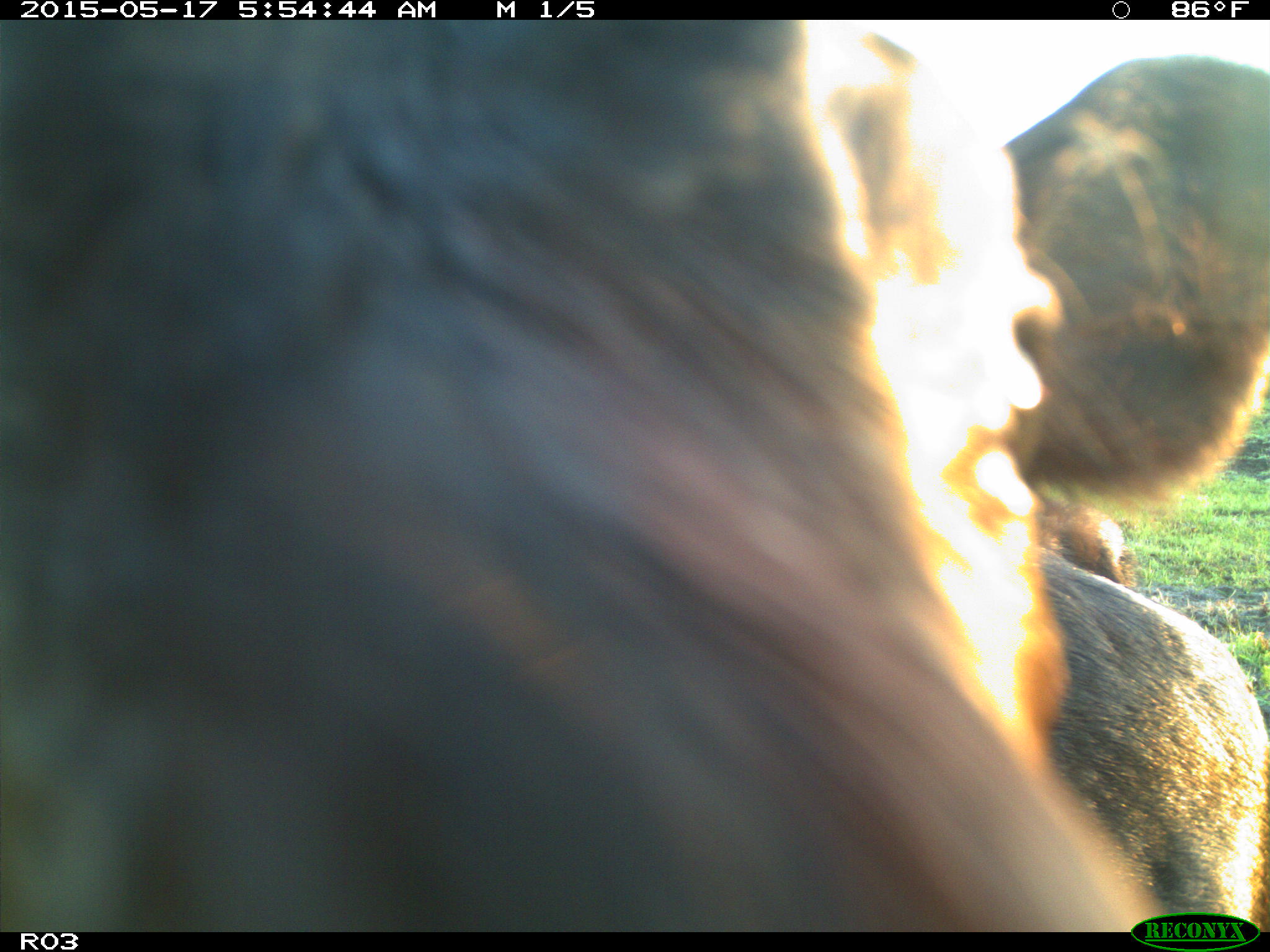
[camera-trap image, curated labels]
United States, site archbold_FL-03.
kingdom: Animalia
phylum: Chordata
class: Mammalia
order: Artiodactyla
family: Bovidae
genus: Bos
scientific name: Bos taurus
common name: domestic cow